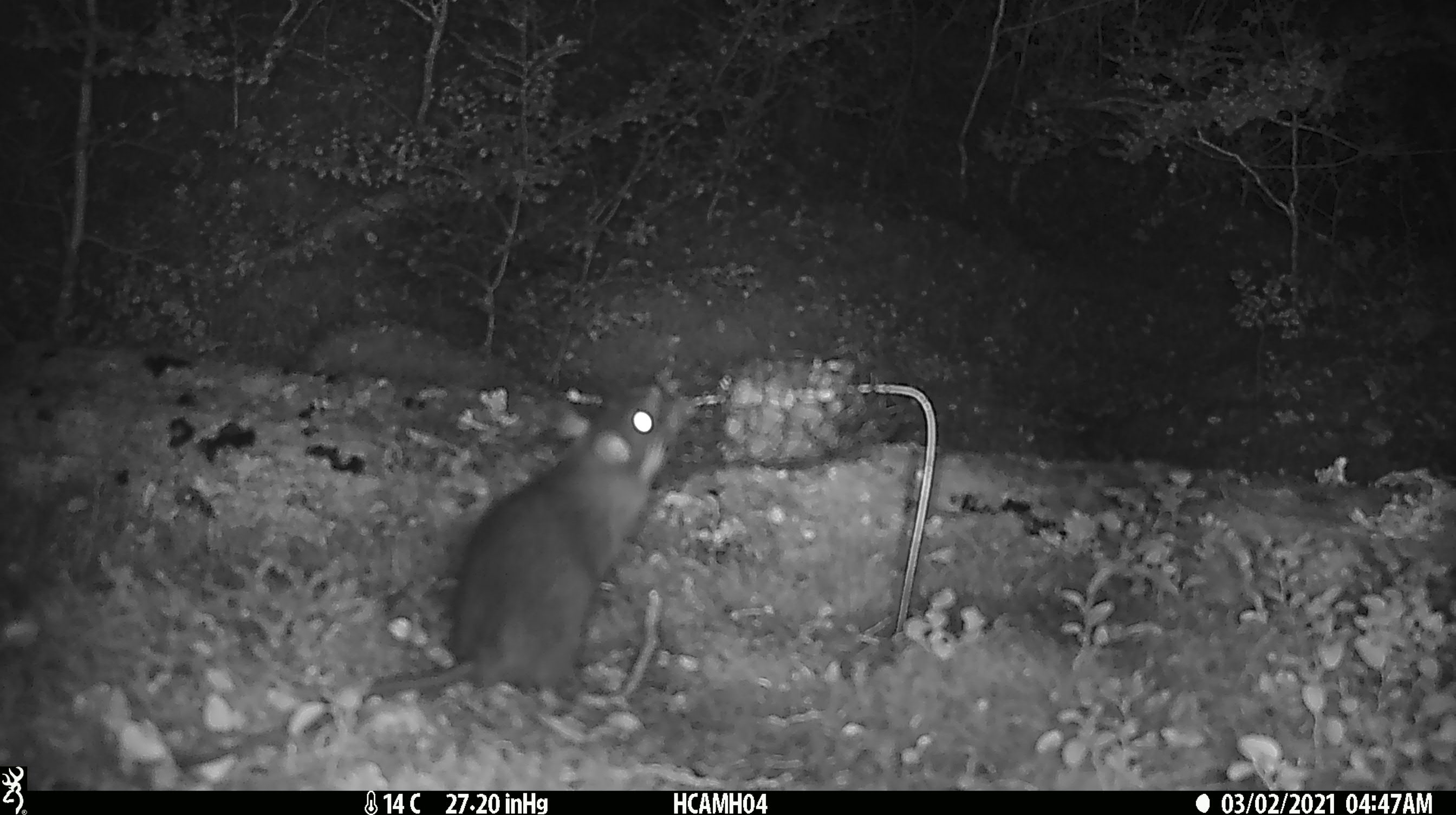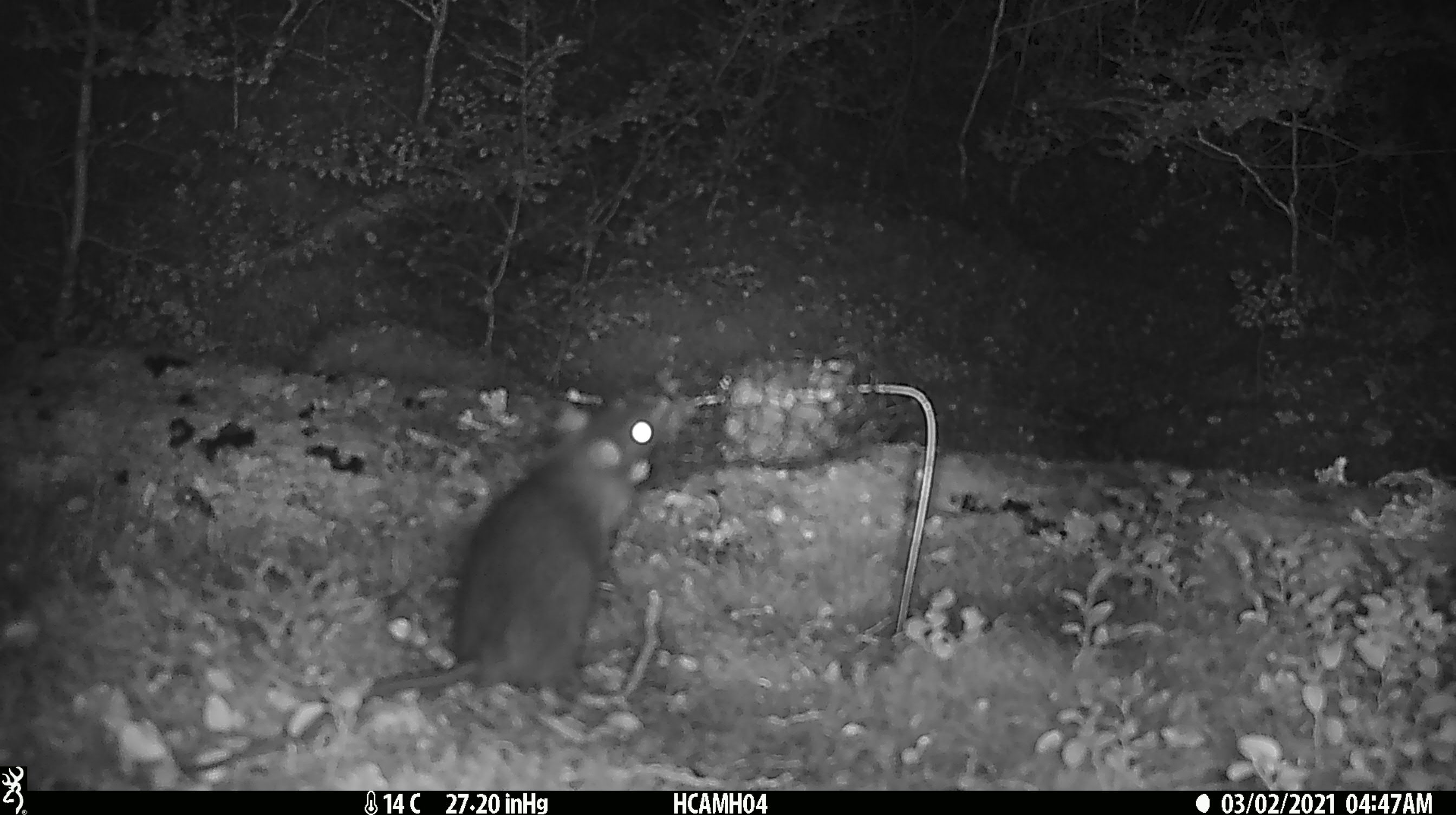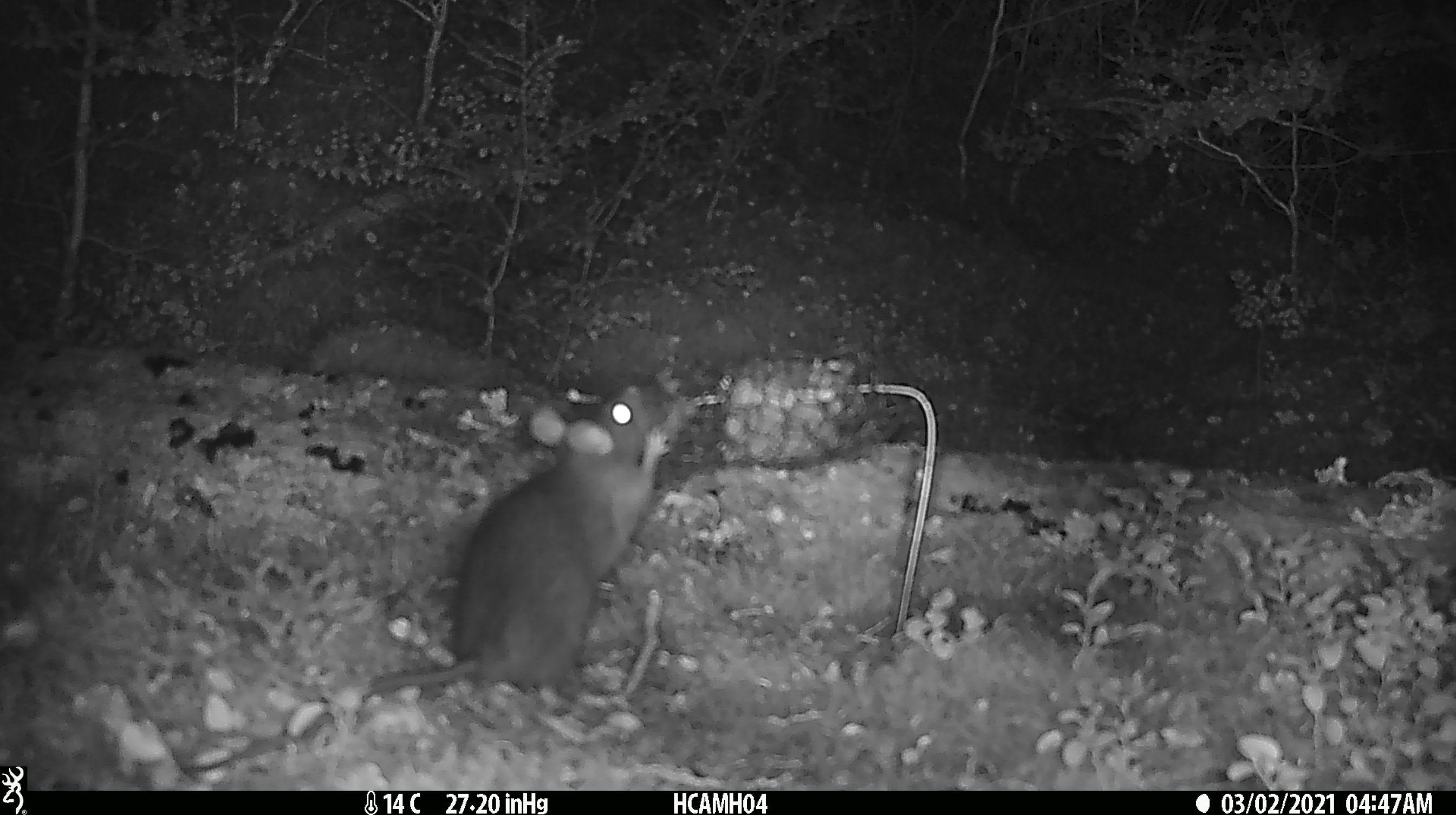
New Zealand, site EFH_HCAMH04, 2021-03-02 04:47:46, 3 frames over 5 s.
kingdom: Animalia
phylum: Chordata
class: Mammalia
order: Rodentia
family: Muridae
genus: Rattus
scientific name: Rattus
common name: rat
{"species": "rat (Rattus)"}